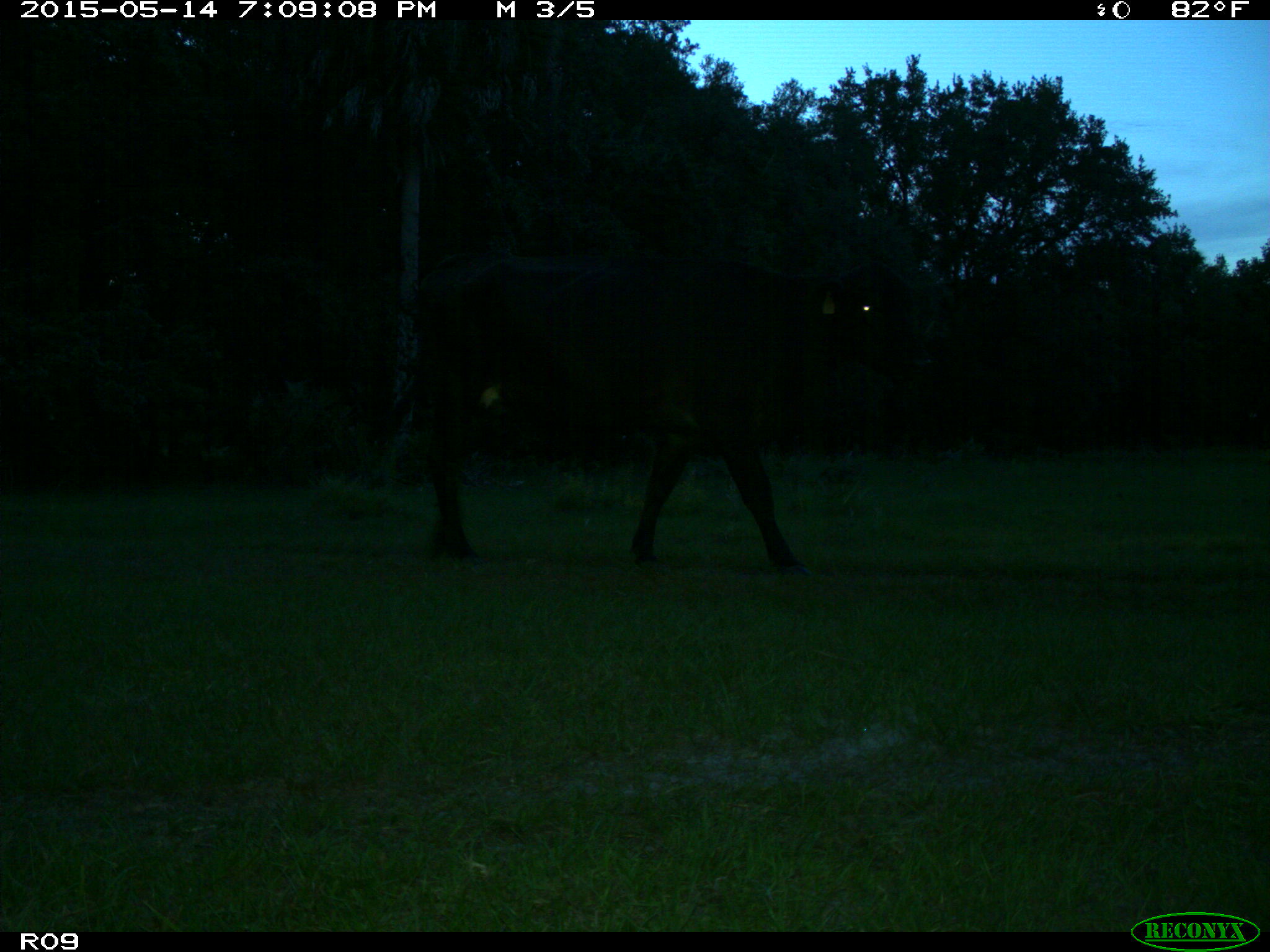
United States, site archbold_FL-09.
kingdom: Animalia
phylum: Chordata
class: Mammalia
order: Artiodactyla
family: Bovidae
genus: Bos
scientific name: Bos taurus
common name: domestic cow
Bos taurus (domestic cow).